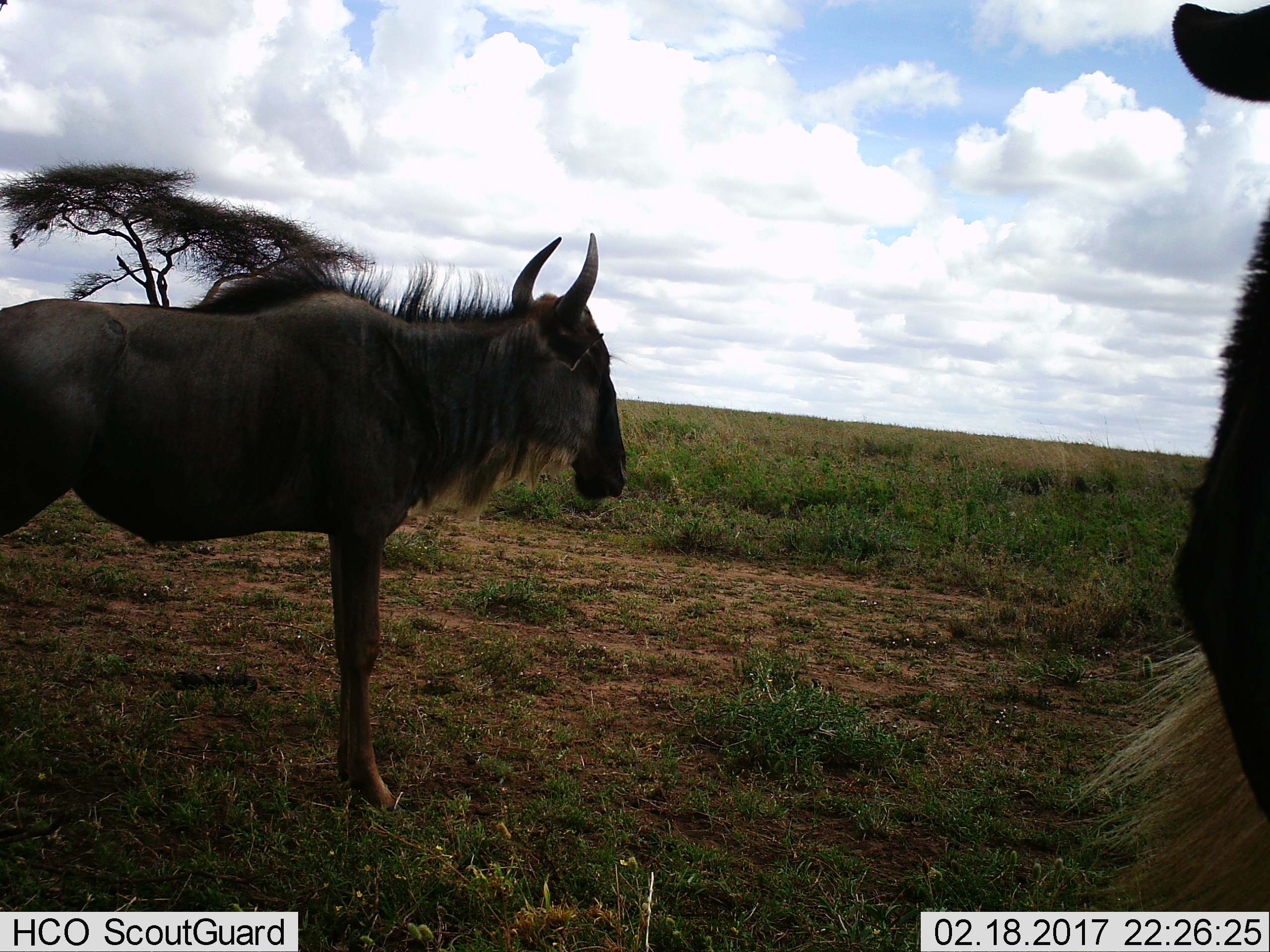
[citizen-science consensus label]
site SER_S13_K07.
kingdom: Animalia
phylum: Chordata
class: Mammalia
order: Artiodactyla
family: Bovidae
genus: Connochaetes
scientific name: Connochaetes taurinus taurinus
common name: blue wildebeest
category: wildebeestblue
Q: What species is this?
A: Wildebeestblue (blue wildebeest) (Connochaetes taurinus taurinus).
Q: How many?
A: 2.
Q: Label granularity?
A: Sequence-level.